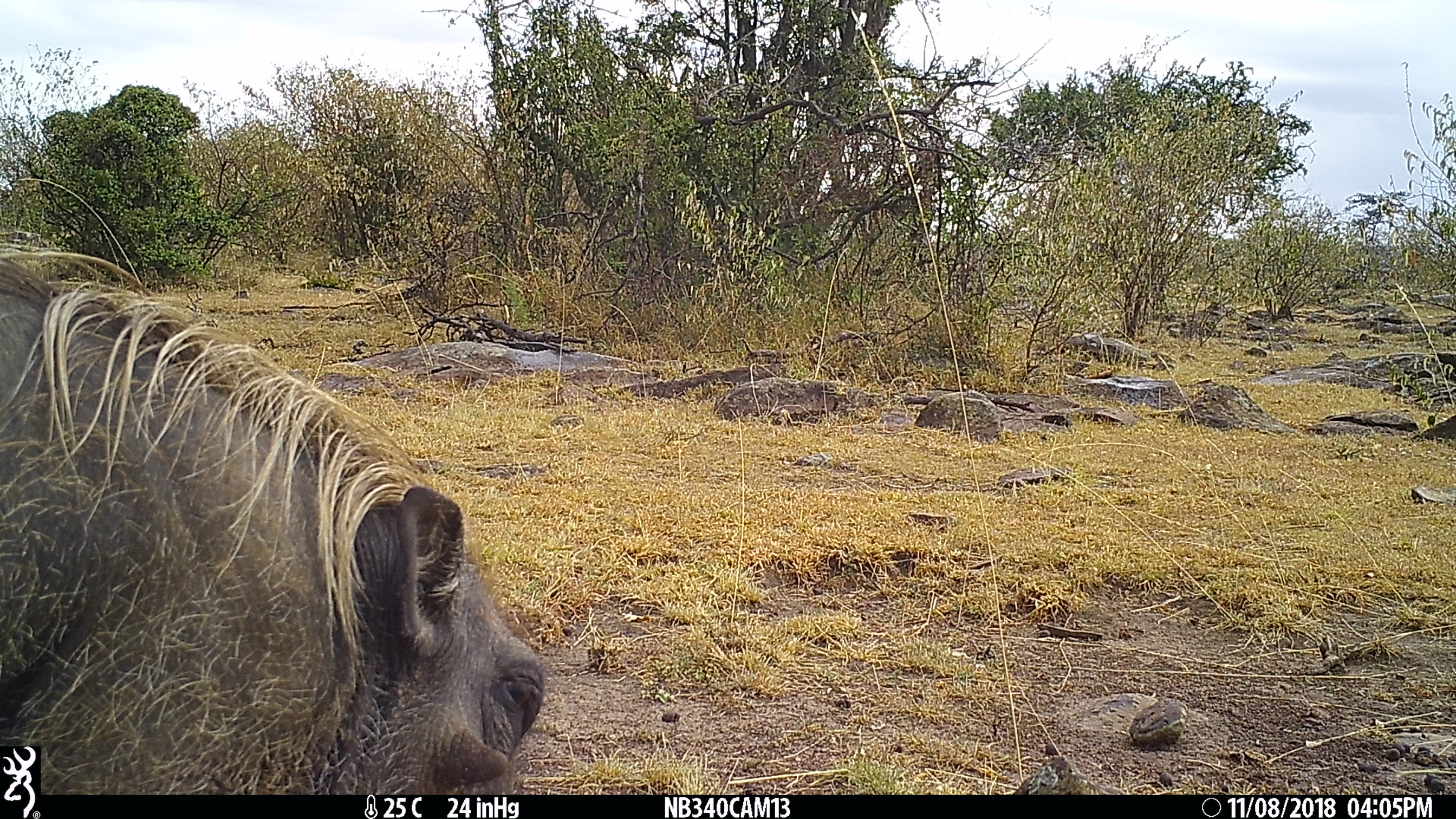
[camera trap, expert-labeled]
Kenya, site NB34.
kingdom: Animalia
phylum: Chordata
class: Mammalia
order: Artiodactyla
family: Suidae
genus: Phacochoerus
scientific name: Phacochoerus africanus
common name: common warthog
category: warthog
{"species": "warthog (common warthog) (Phacochoerus africanus)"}